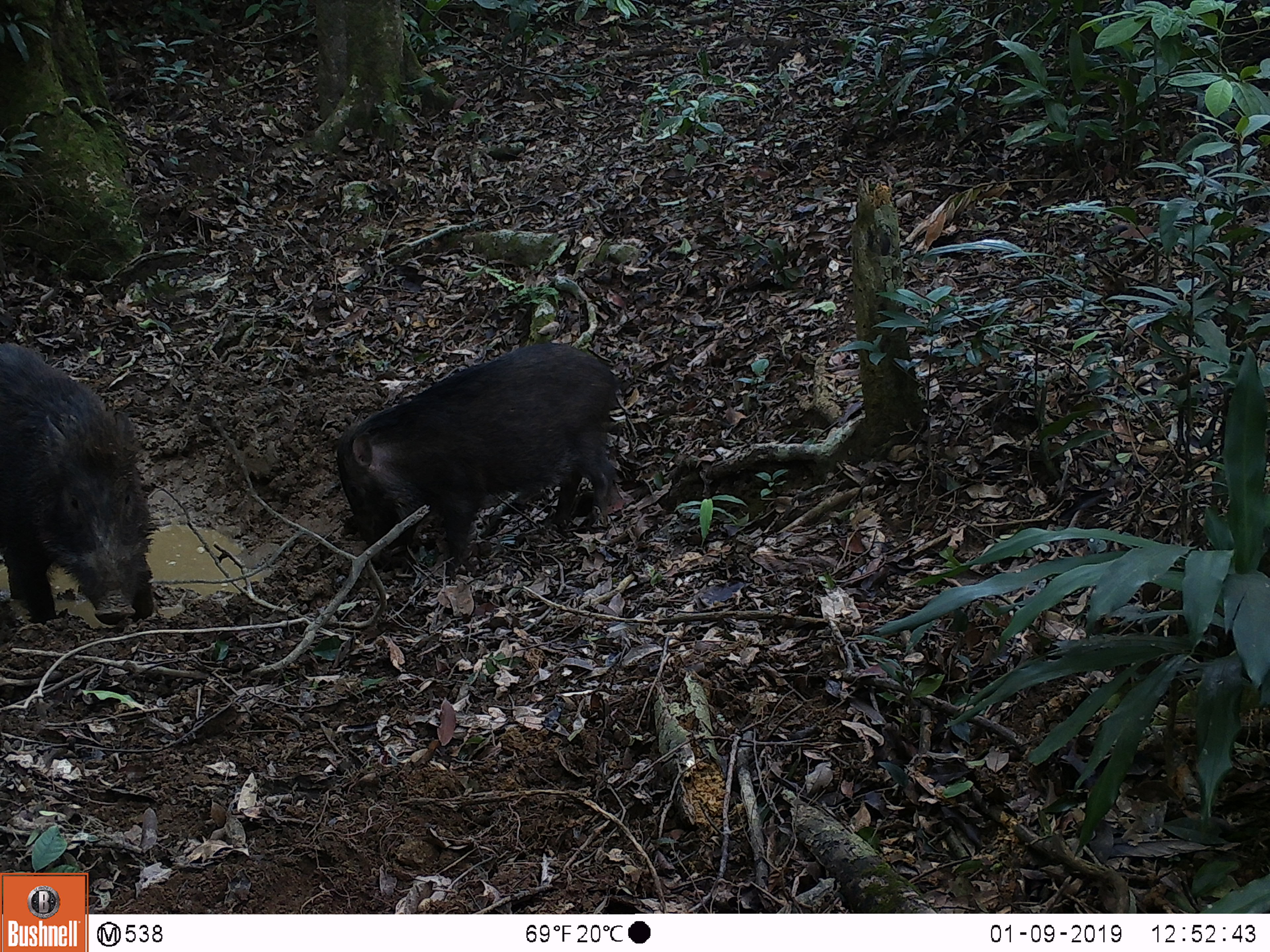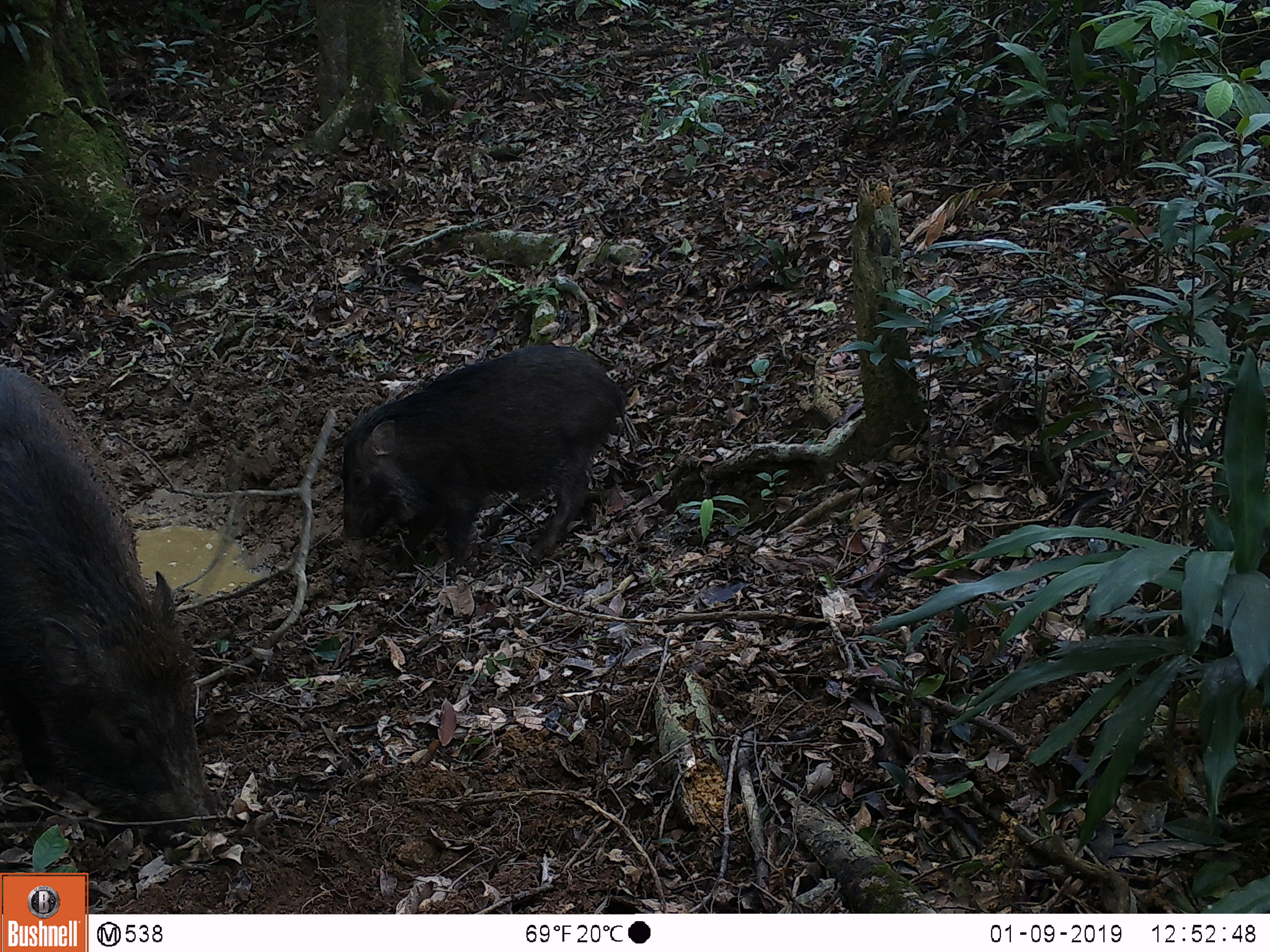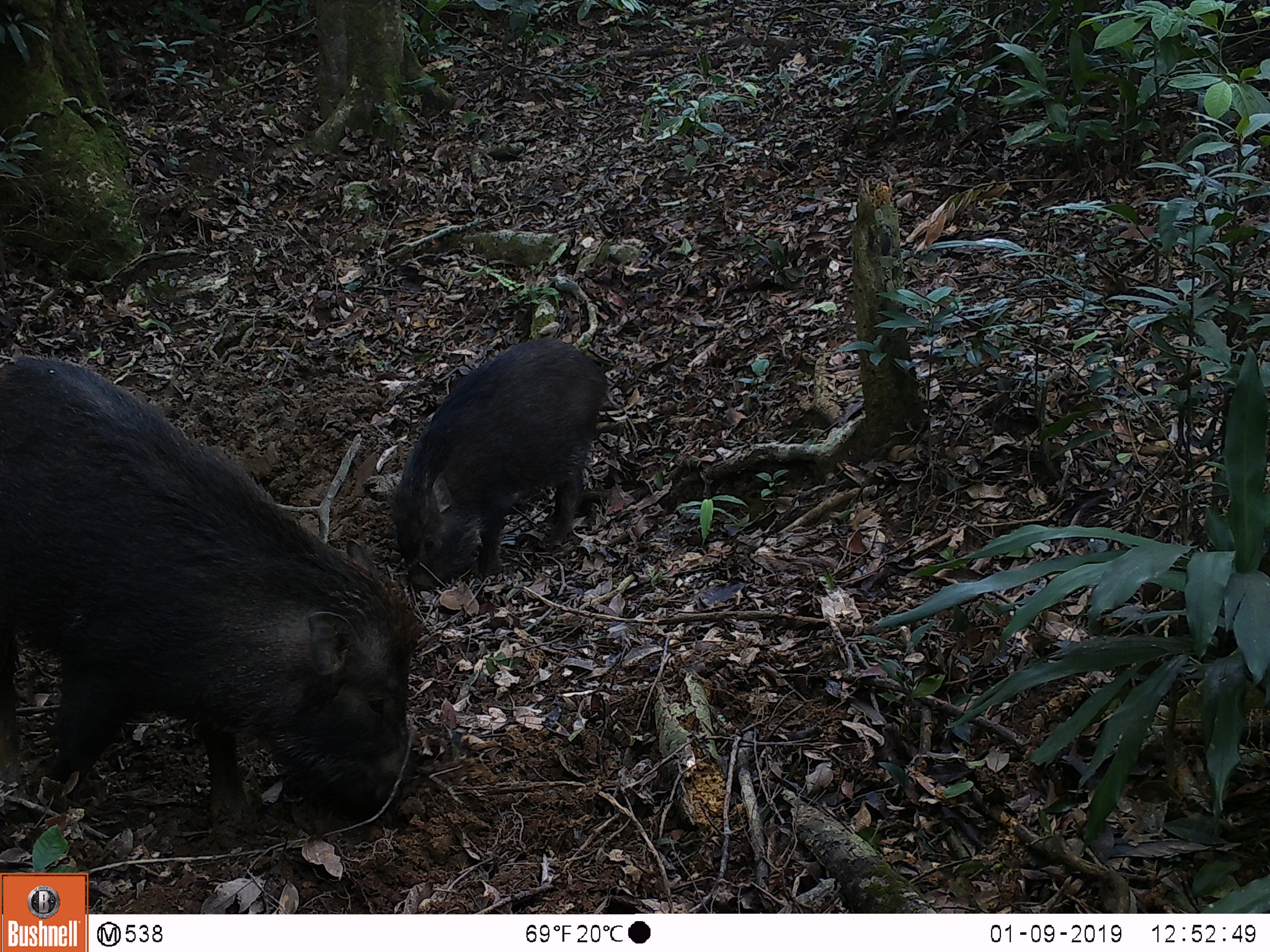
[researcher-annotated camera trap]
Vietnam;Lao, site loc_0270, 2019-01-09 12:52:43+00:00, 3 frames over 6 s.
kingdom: Animalia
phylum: Chordata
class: Mammalia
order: Artiodactyla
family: Suidae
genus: Sus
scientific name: Sus scrofa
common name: eurasian wild pig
Eurasian wild pig (Sus scrofa). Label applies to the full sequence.